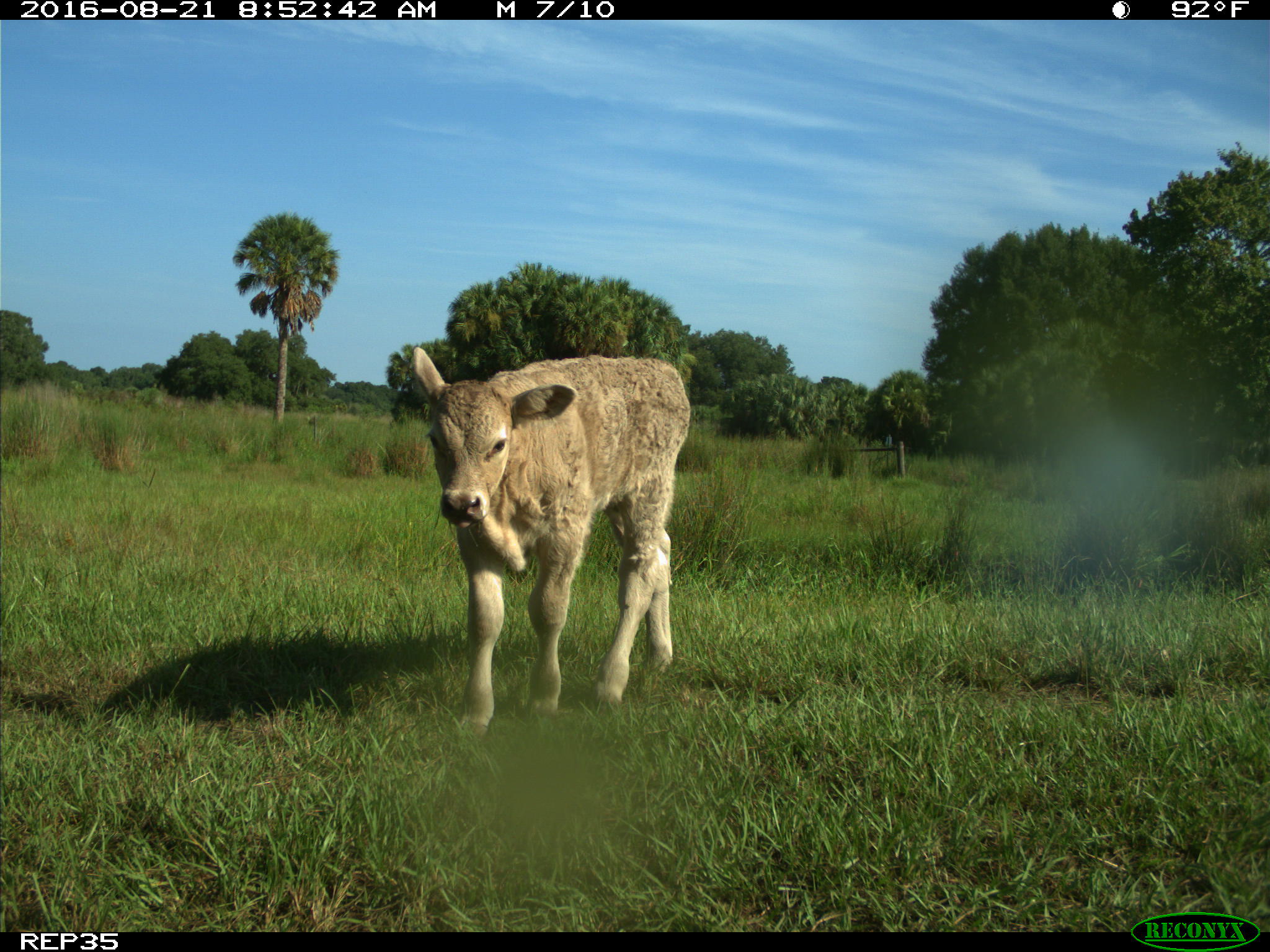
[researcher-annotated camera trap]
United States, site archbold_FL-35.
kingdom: Animalia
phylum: Chordata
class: Mammalia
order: Artiodactyla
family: Bovidae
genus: Bos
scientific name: Bos taurus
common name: domestic cow